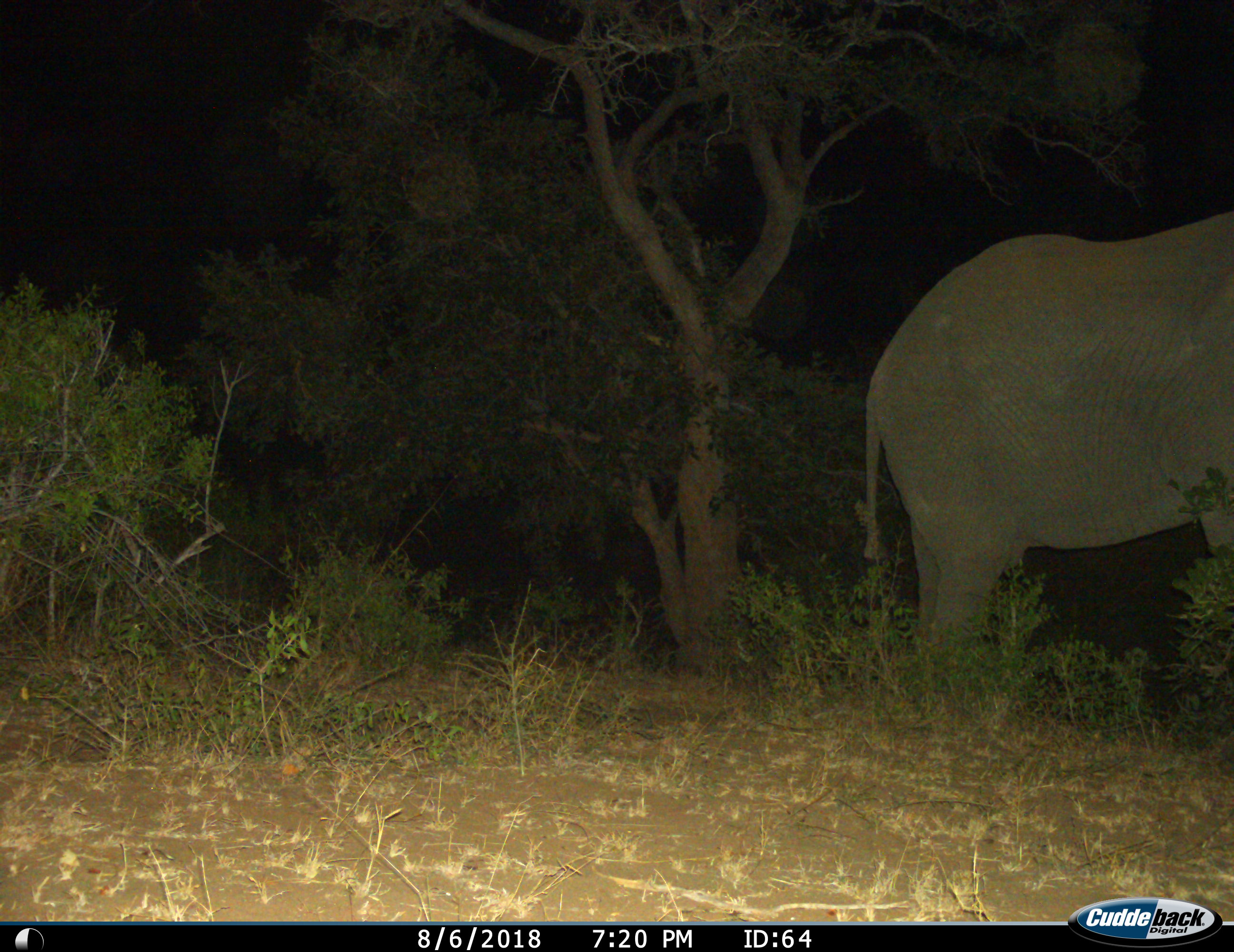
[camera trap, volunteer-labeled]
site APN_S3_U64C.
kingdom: Animalia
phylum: Chordata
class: Mammalia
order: Proboscidea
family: Elephantidae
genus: Loxodonta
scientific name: Loxodonta africana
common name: african bush elephant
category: elephant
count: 1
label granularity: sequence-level